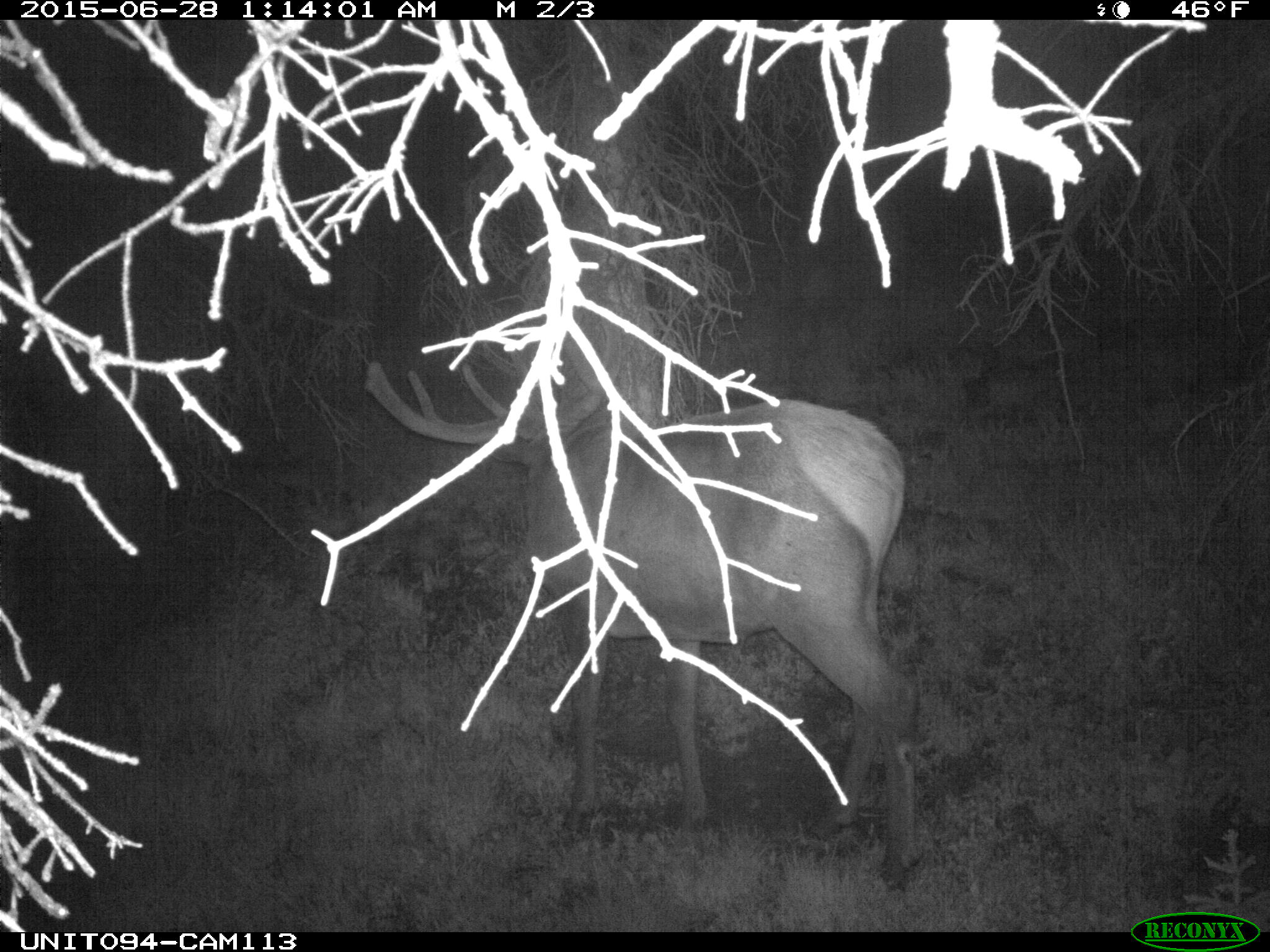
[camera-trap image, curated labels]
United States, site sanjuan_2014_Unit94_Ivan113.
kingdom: Animalia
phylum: Chordata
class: Mammalia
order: Artiodactyla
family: Cervidae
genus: Cervus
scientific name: Cervus elaphus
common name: red deer